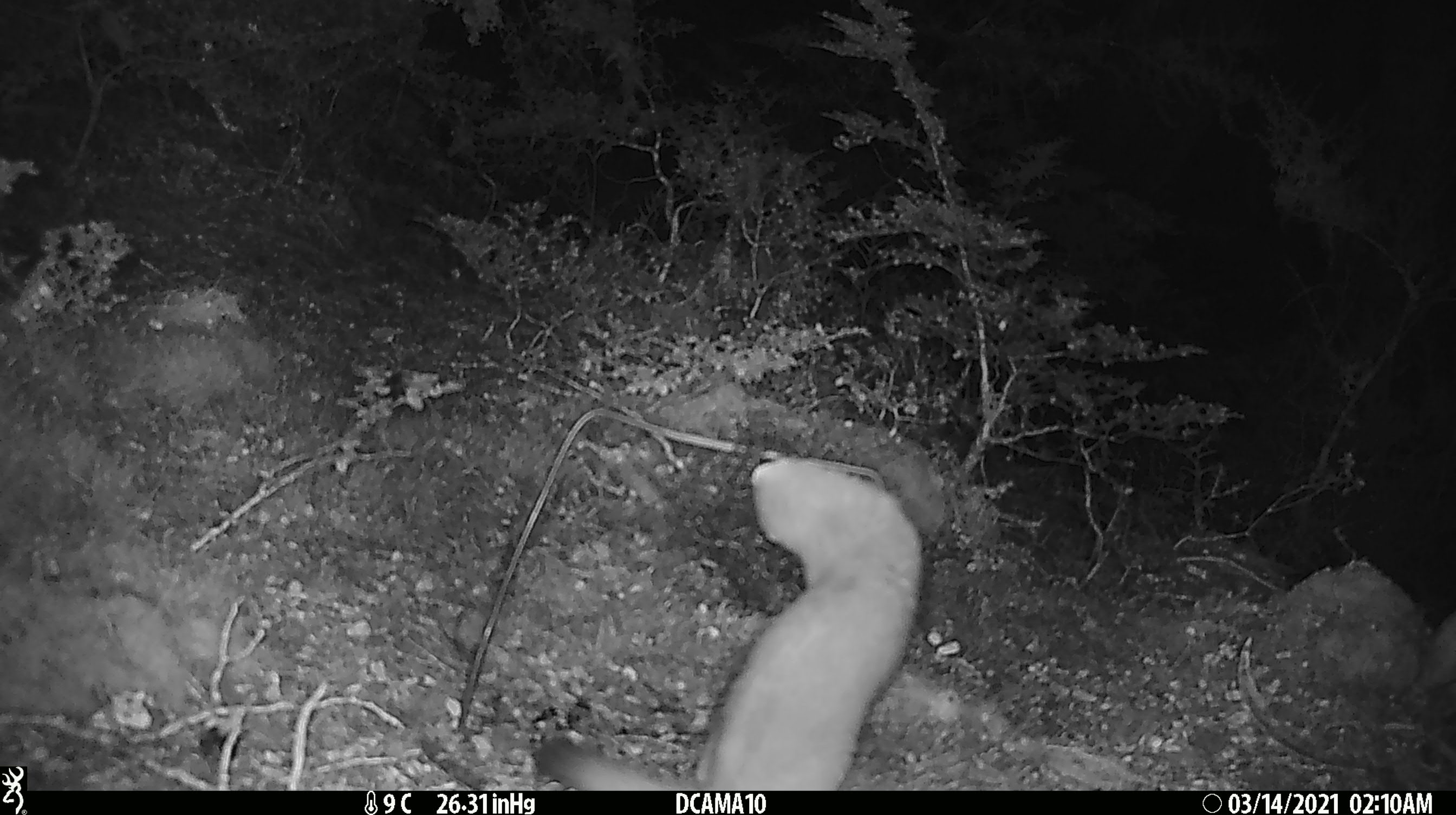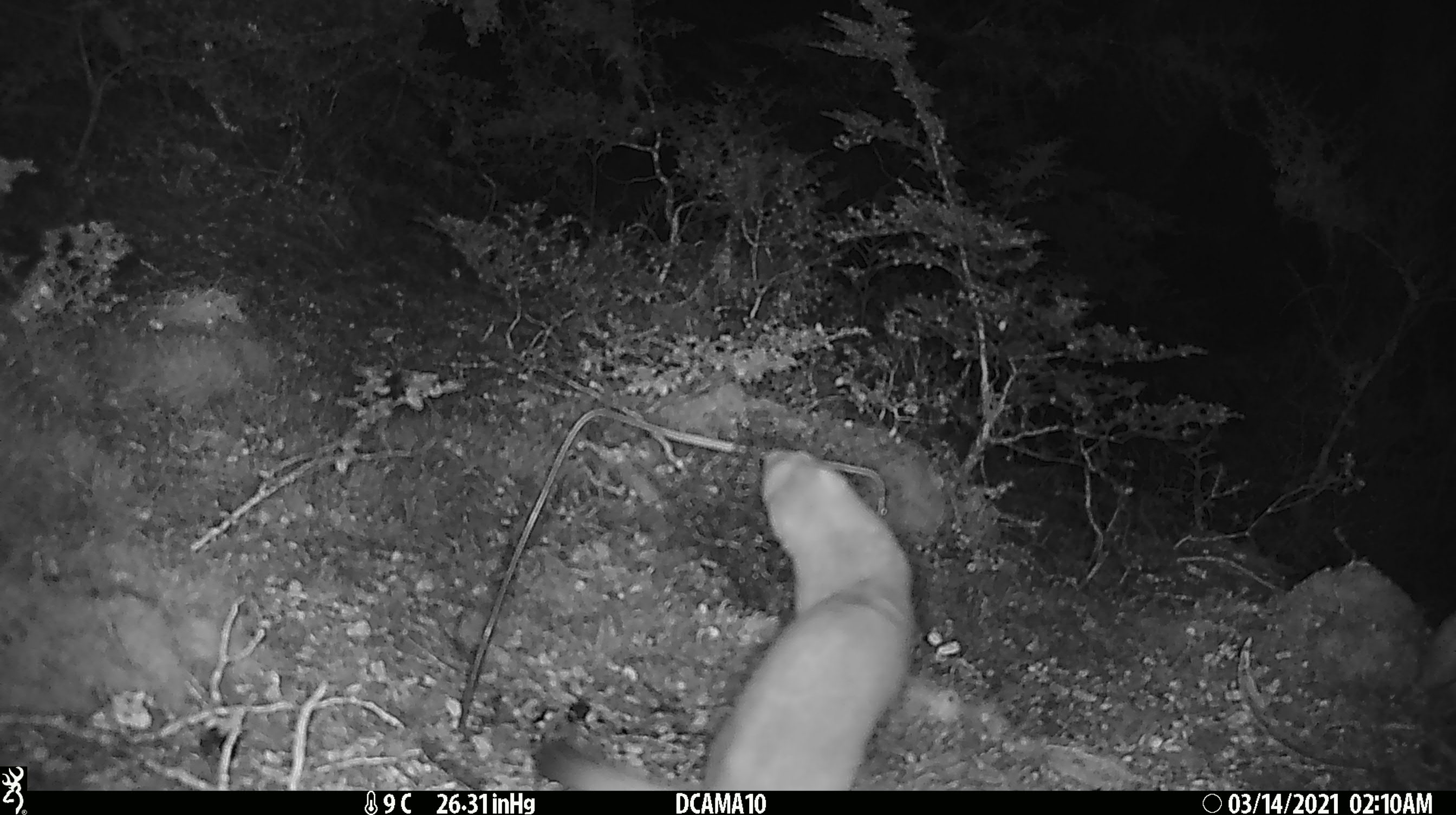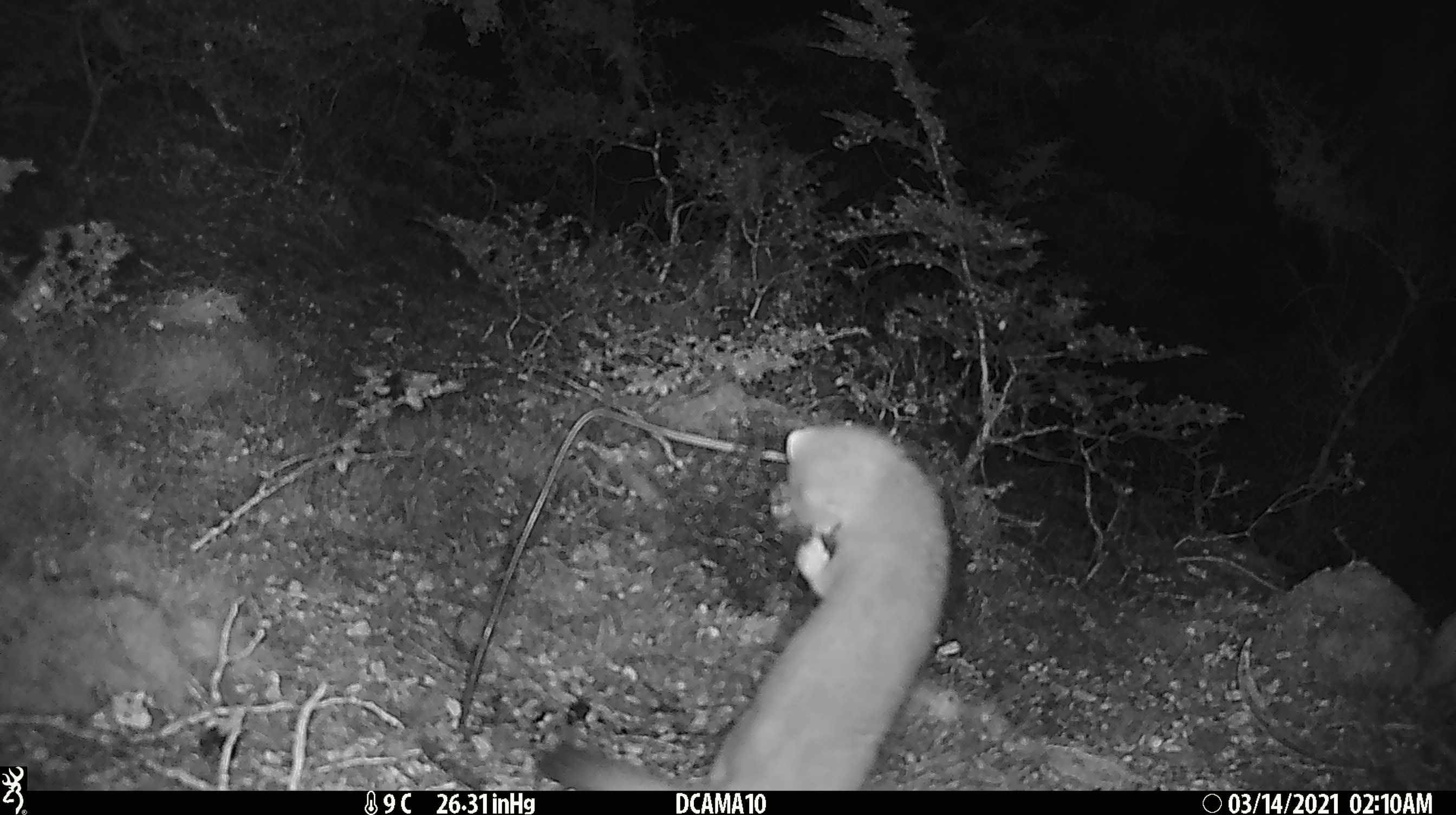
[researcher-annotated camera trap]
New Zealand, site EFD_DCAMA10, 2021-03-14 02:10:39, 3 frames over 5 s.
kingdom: Animalia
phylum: Chordata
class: Mammalia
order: Carnivora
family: Mustelidae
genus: Mustela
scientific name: Mustela erminea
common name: stoat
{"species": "stoat (Mustela erminea)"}